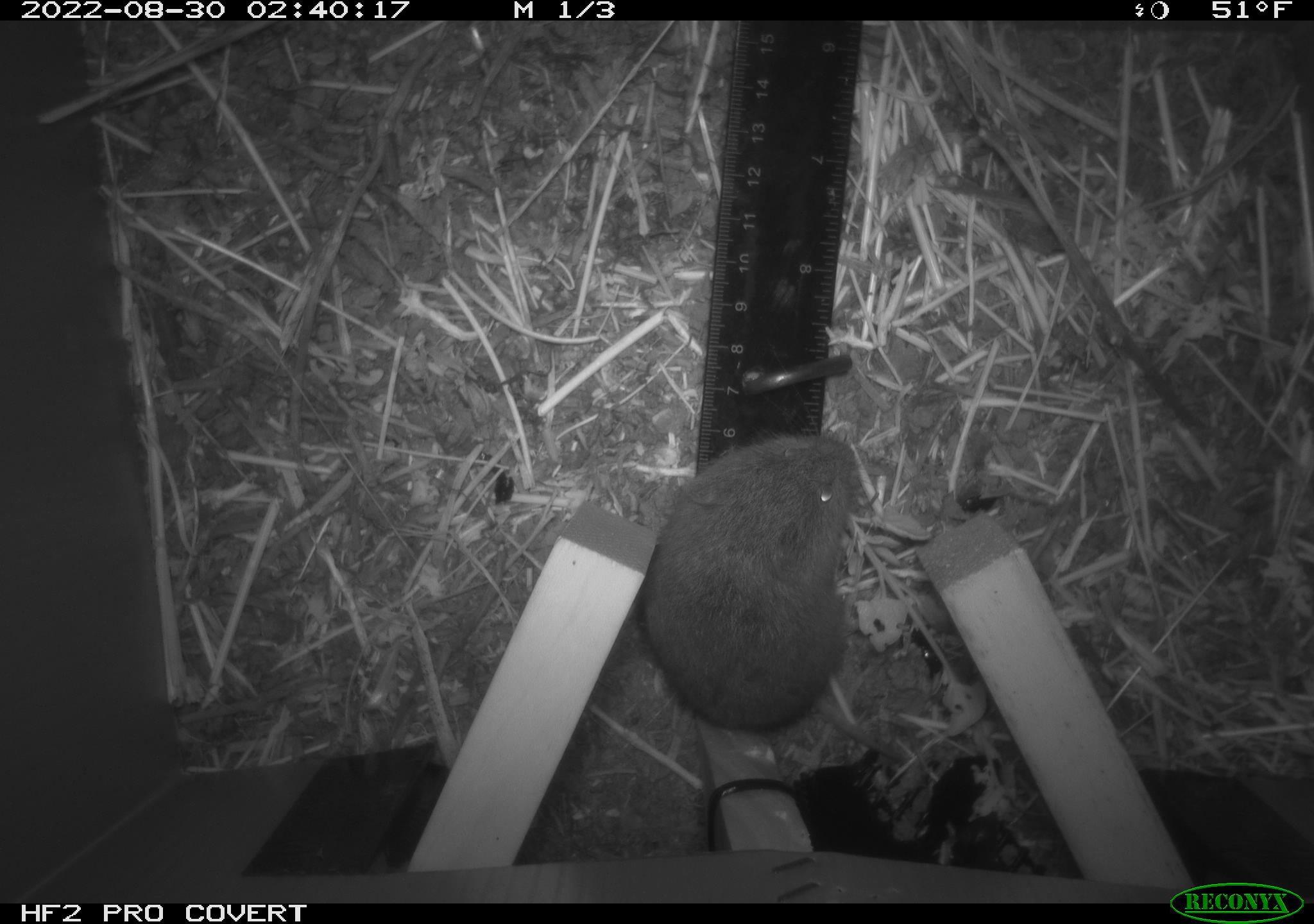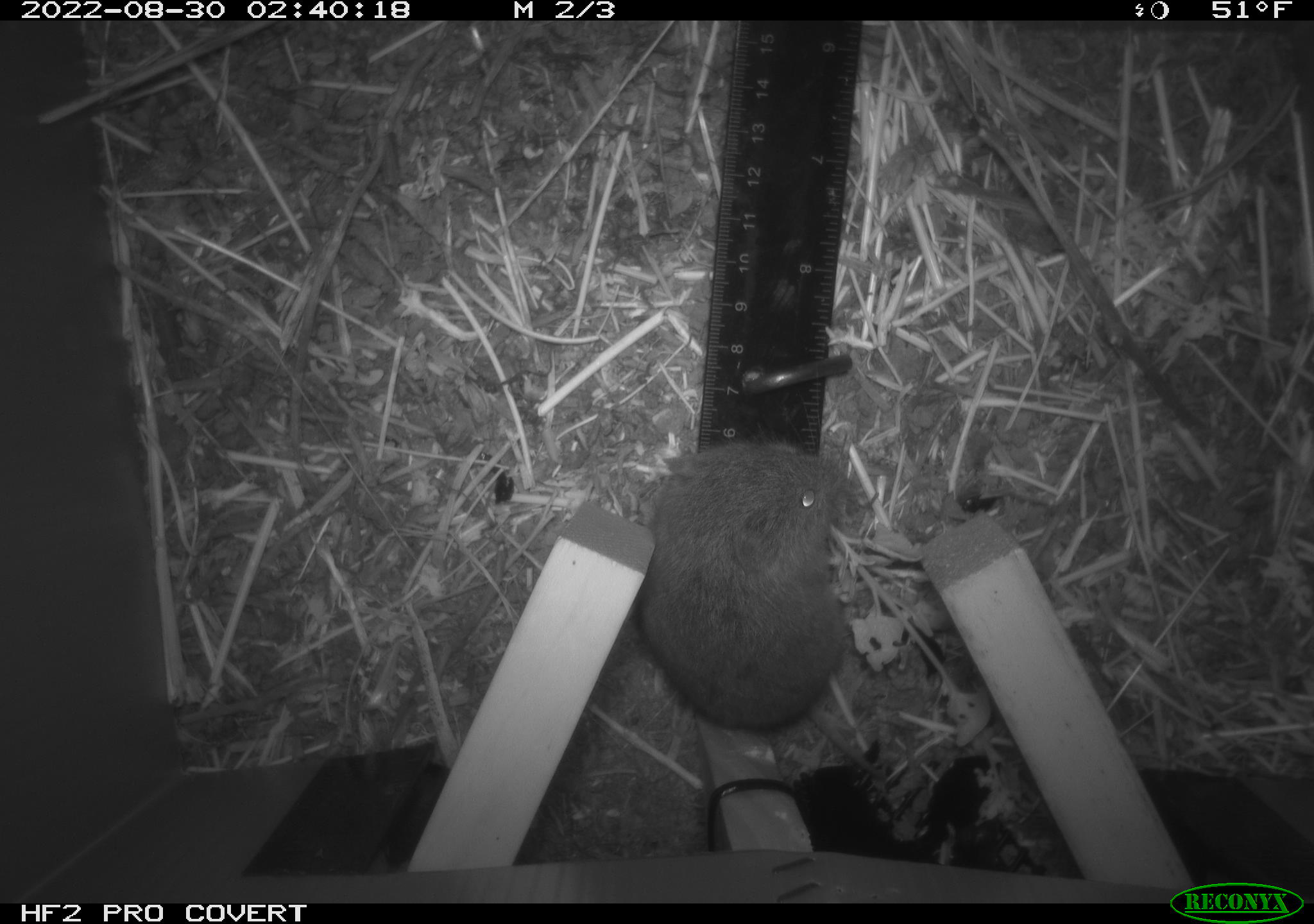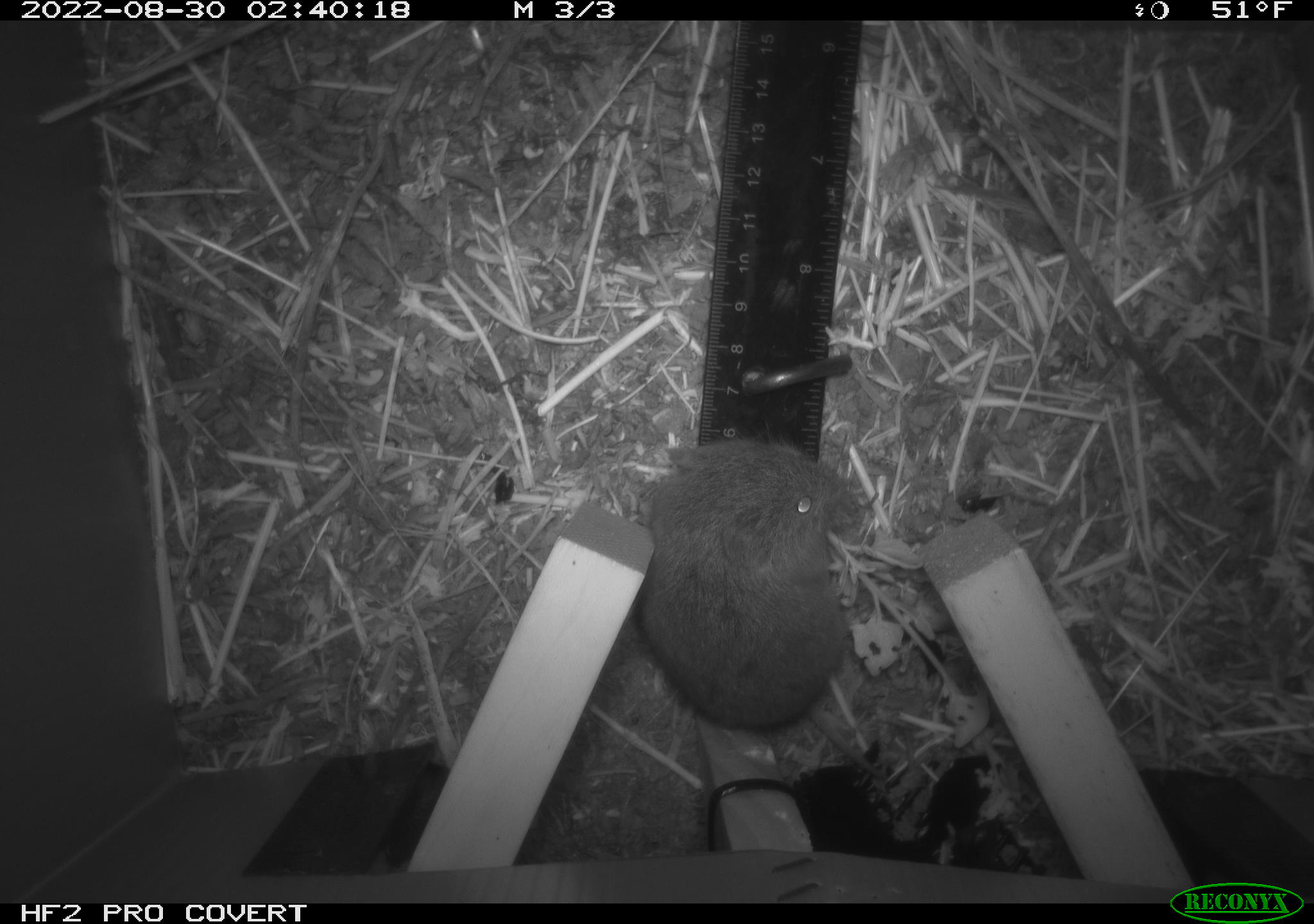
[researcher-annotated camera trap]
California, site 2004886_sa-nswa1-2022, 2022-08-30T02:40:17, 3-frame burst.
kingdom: Animalia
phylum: Chordata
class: Mammalia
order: Rodentia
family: Cricetidae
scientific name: Cricetidae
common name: hamsters, voles, lemmings, and allies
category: cricetidae family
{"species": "cricetidae family (hamsters, voles, lemmings, and allies) (Cricetidae)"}